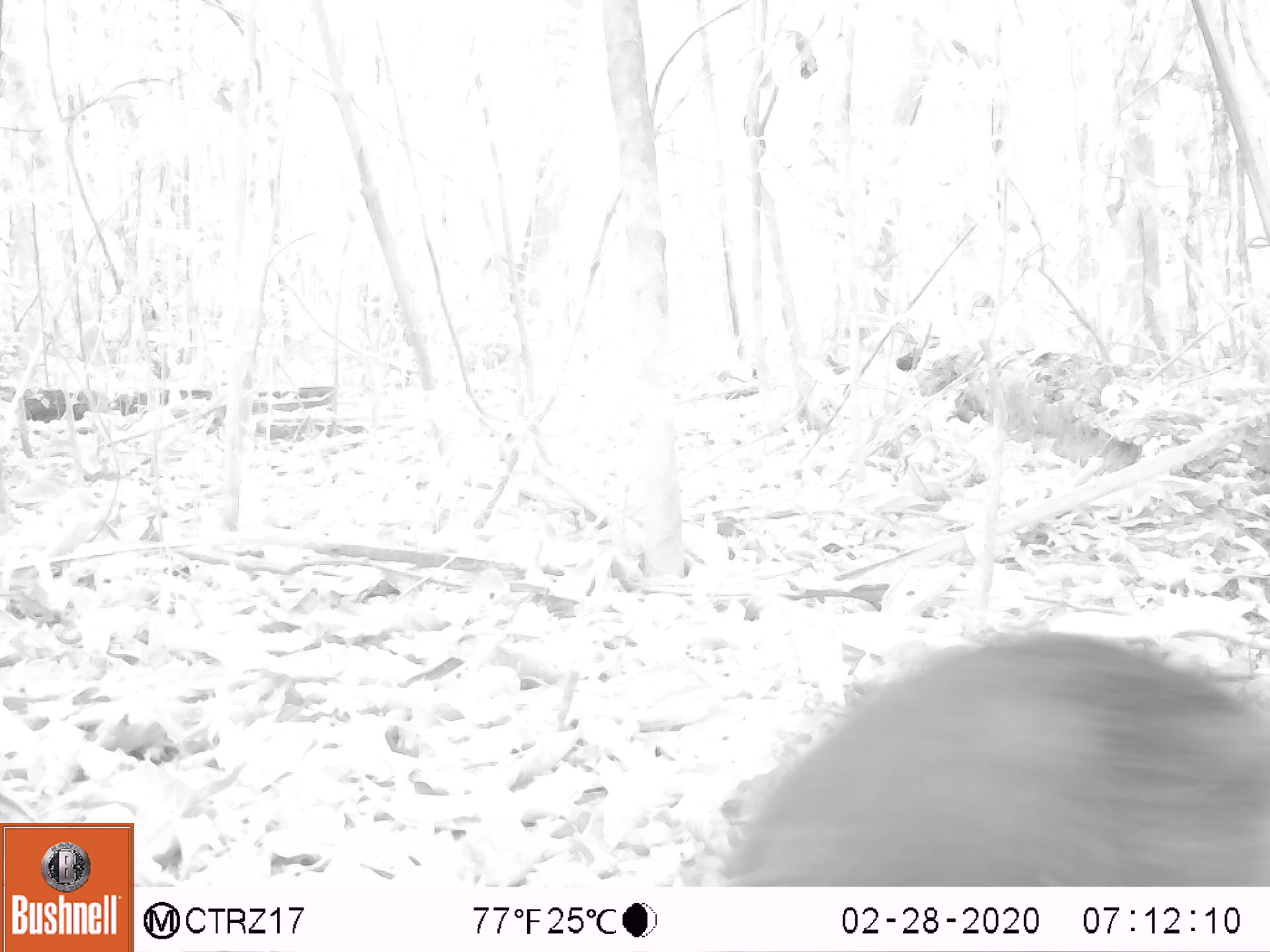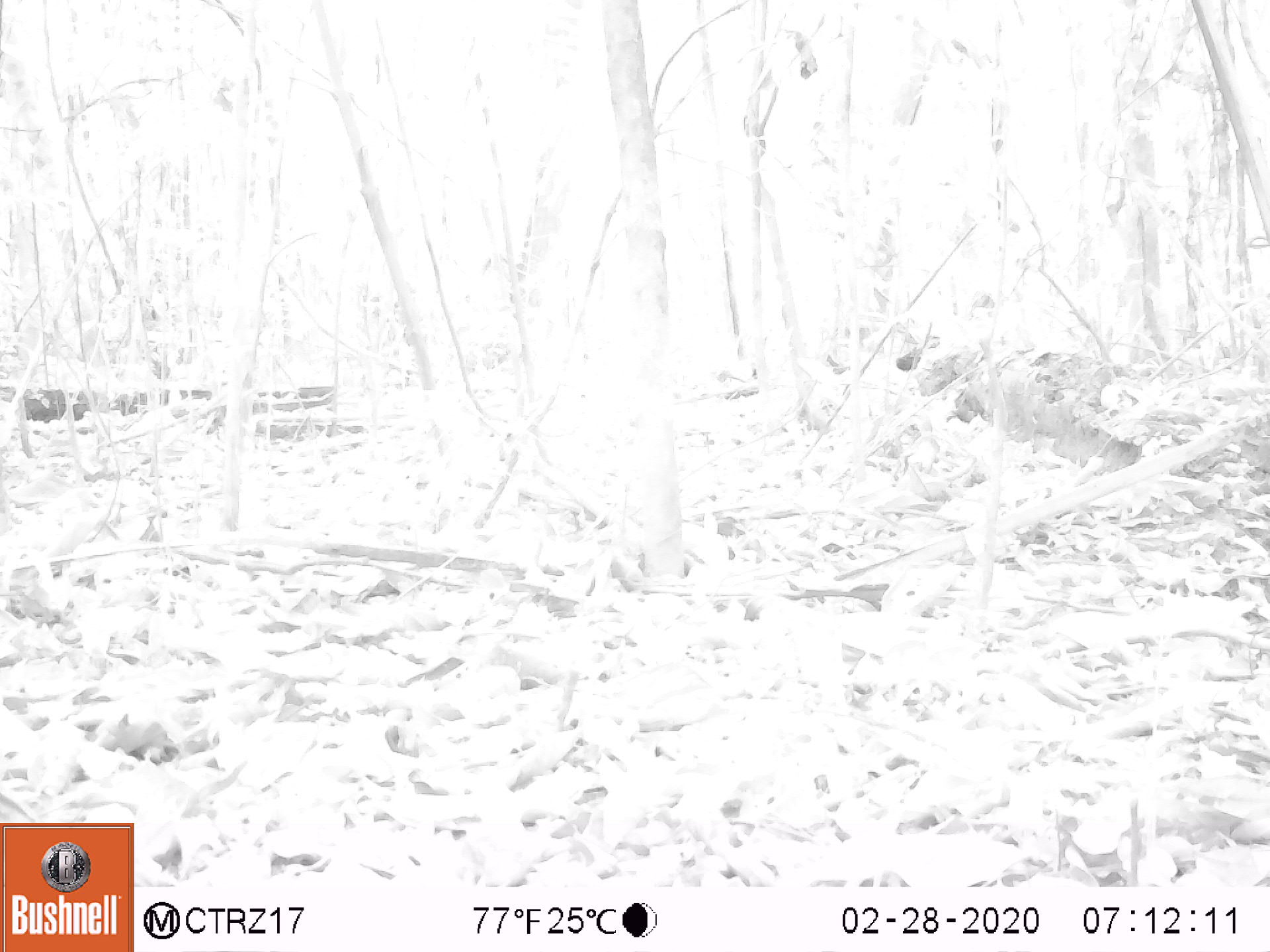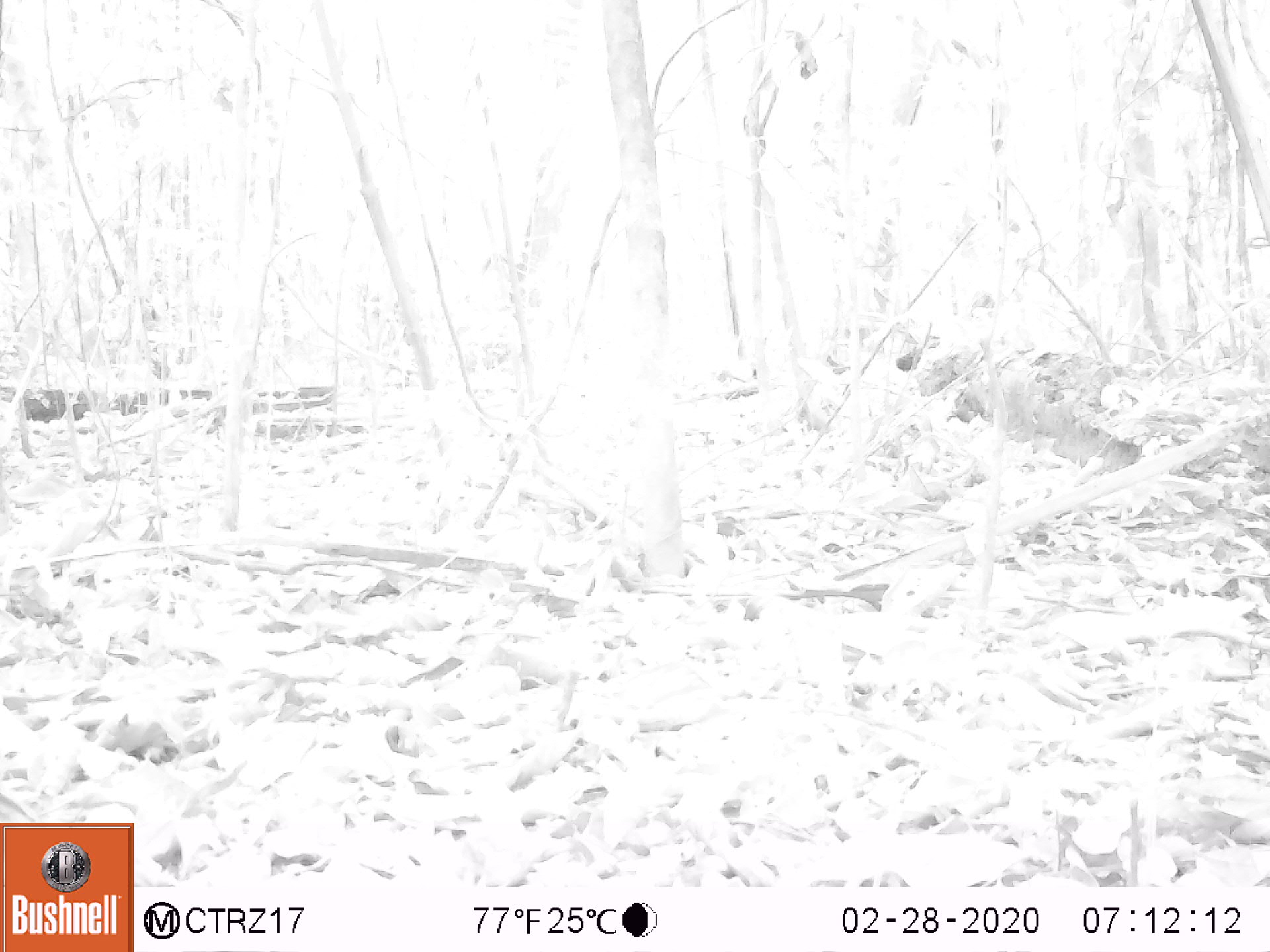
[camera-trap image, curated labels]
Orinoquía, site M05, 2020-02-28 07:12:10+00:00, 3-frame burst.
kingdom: Animalia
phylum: Chordata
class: Mammalia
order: Rodentia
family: Dasyproctidae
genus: Dasyprocta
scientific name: Dasyprocta fuliginosa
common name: black agouti